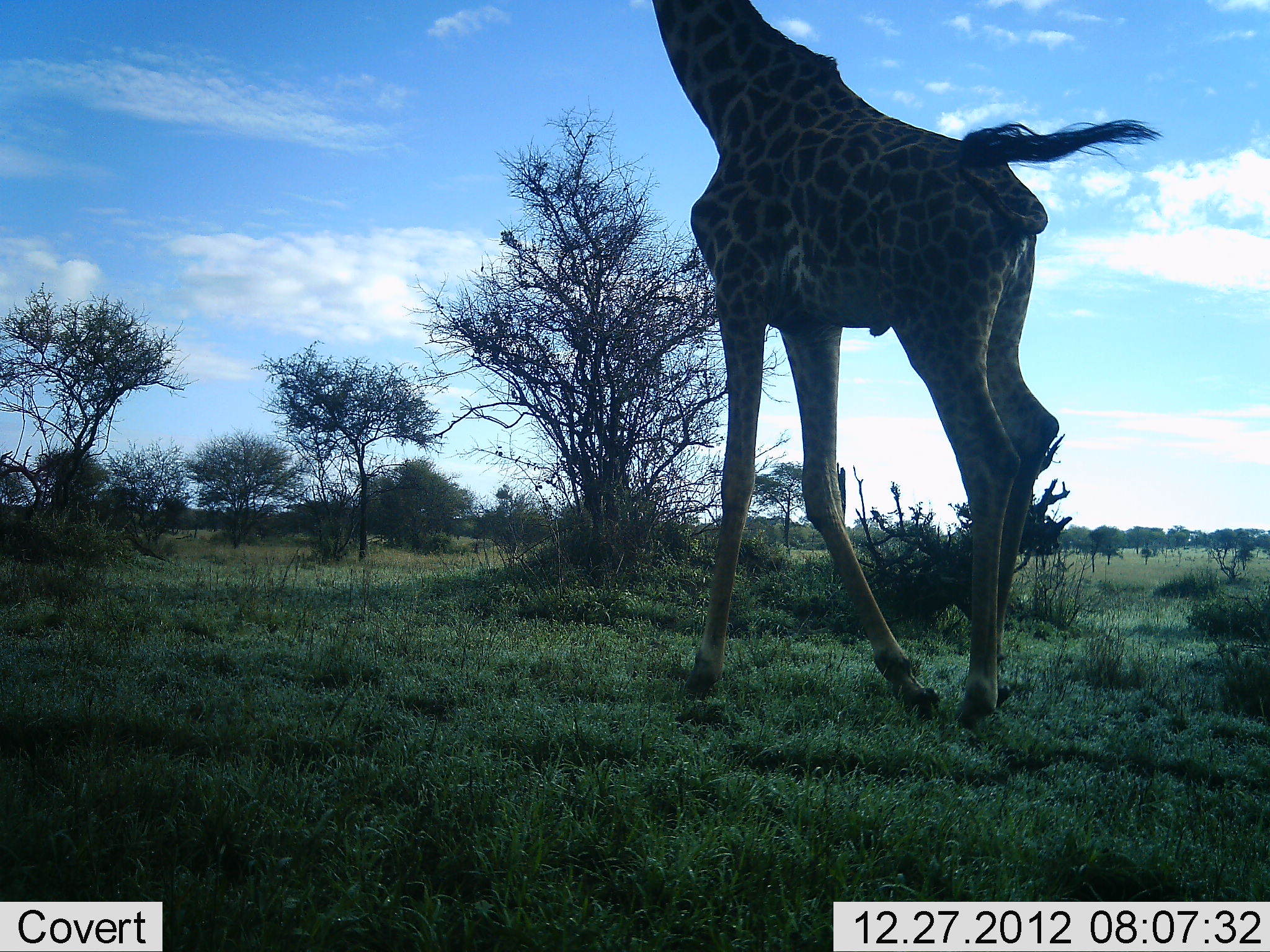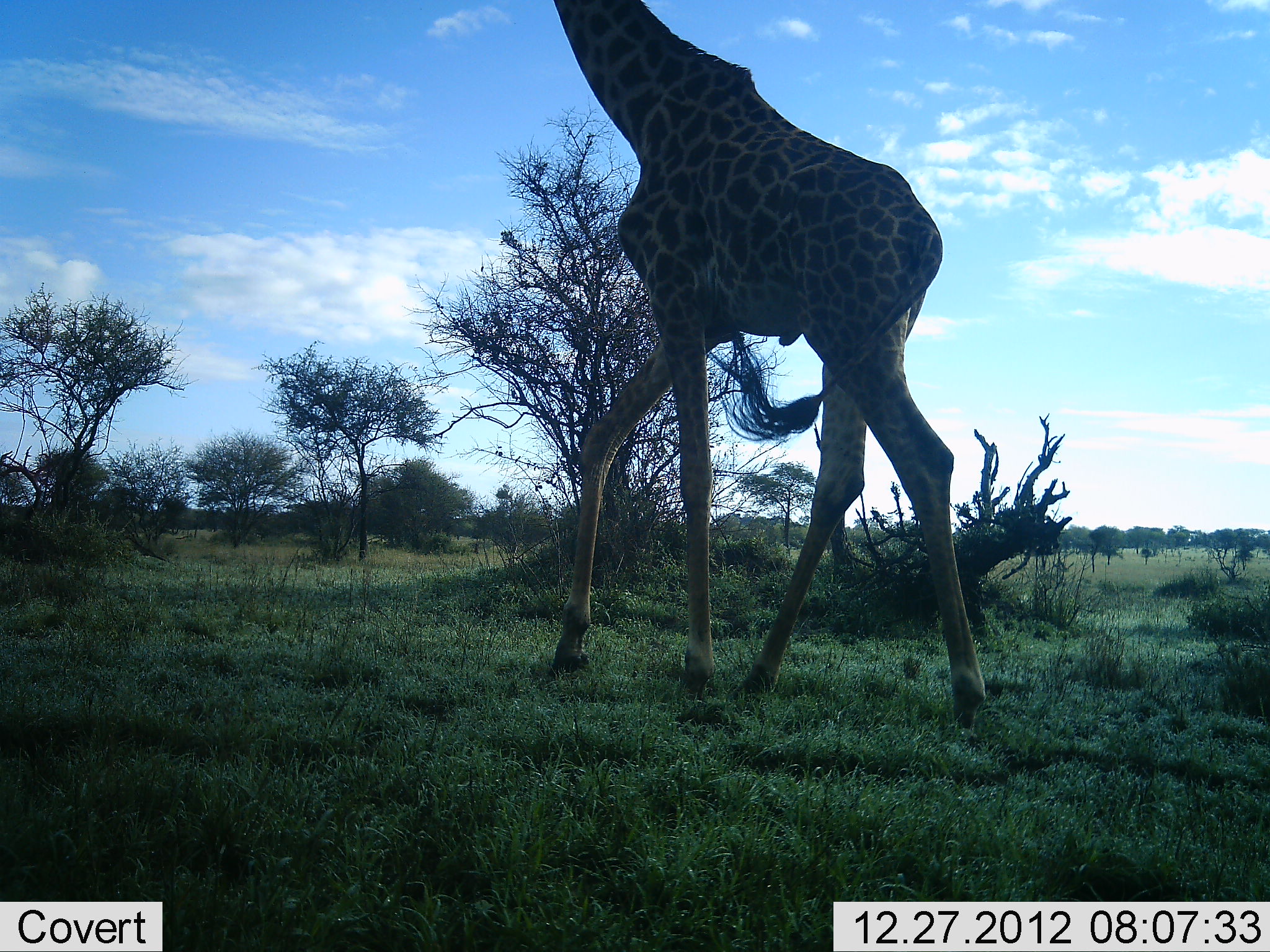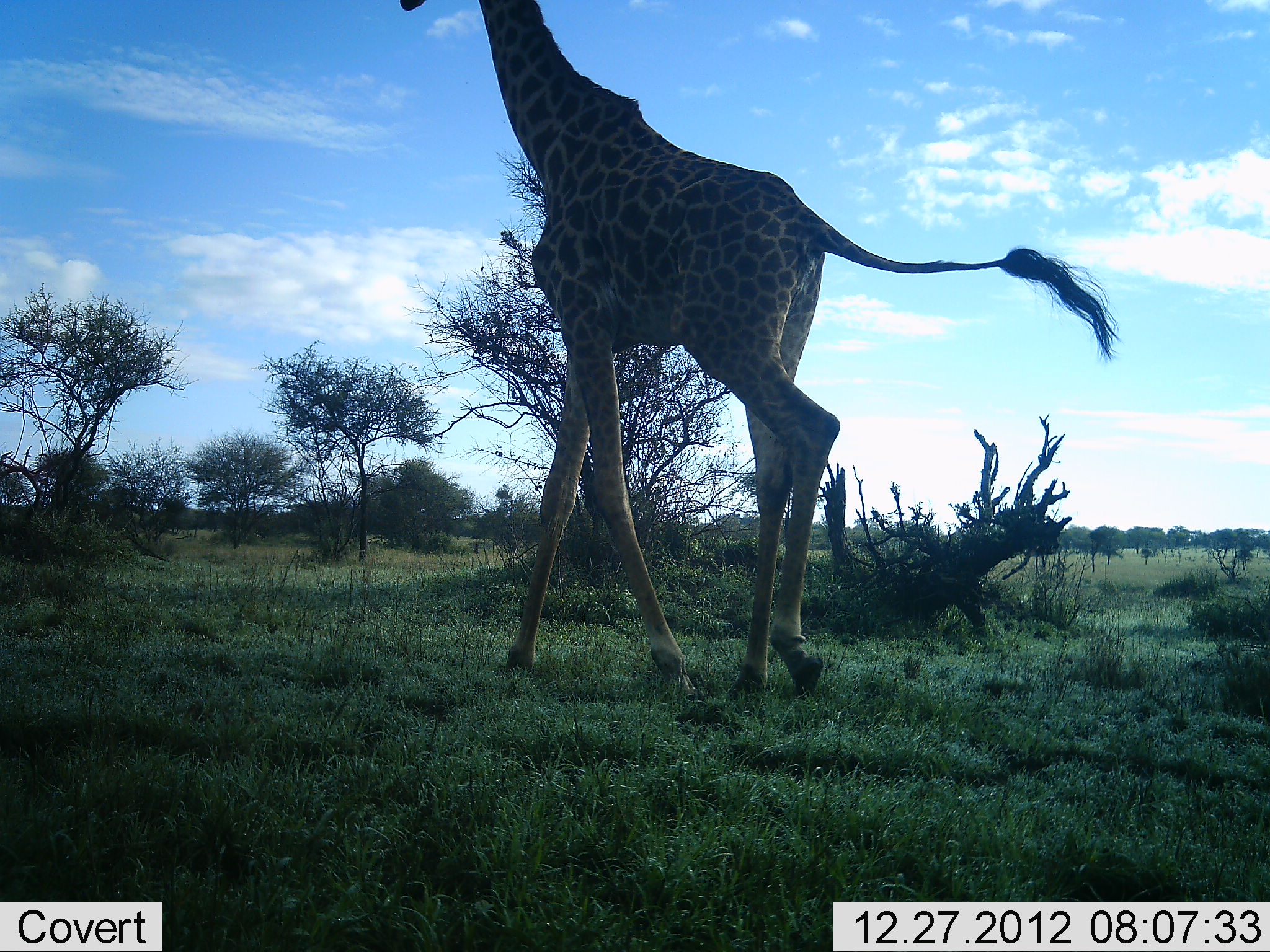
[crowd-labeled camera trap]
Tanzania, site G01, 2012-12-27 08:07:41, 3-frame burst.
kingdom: Animalia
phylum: Chordata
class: Mammalia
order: Artiodactyla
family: Giraffidae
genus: Giraffa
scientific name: Giraffa camelopardalis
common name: giraffe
Giraffe (Giraffa camelopardalis), count 1. Behavior (volunteer vote fractions): standing 21%, resting 0%, moving 79%, interacting 0%. Young present (vote fraction): 0%. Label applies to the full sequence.